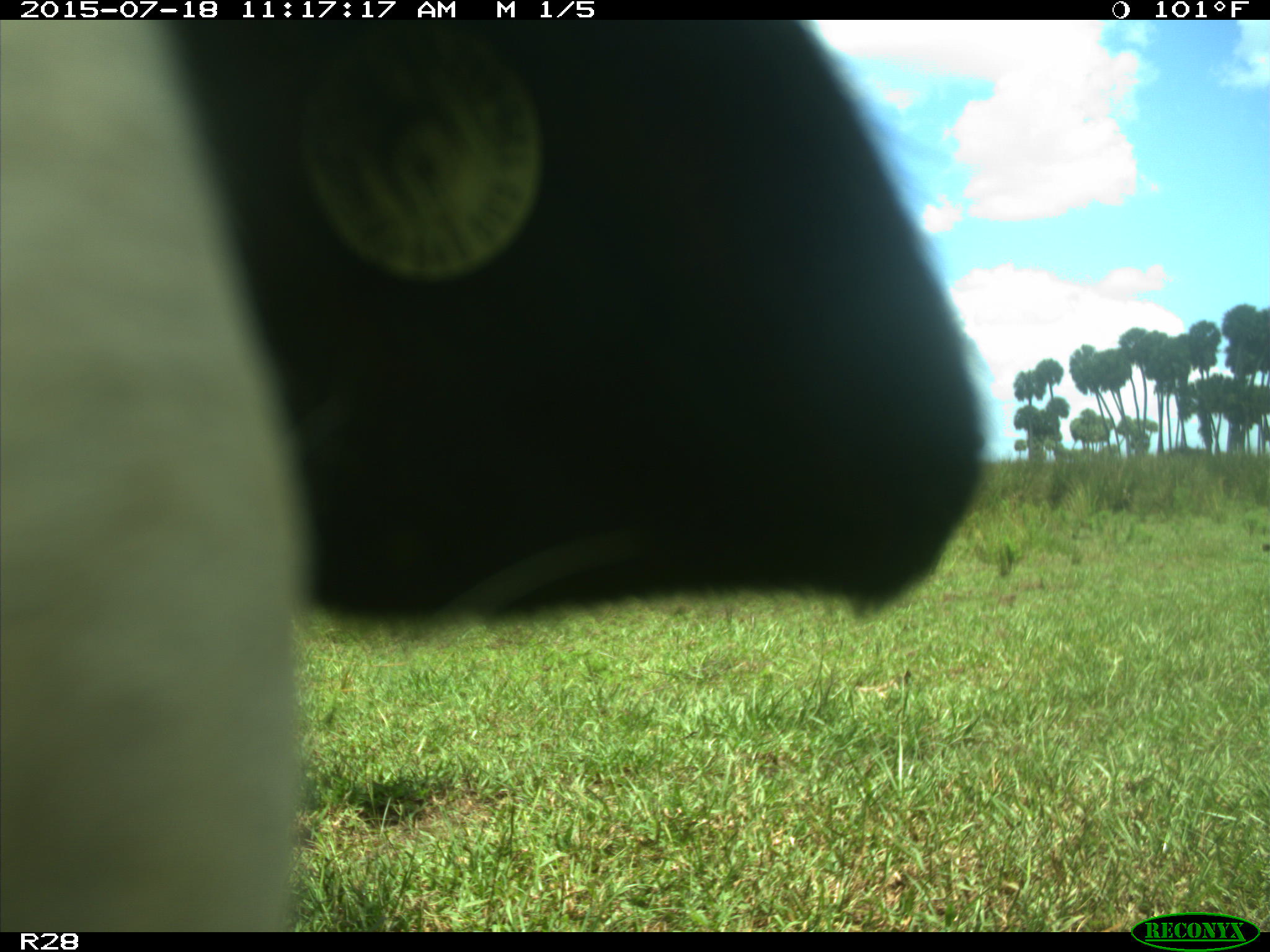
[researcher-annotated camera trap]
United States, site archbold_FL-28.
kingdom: Animalia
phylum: Chordata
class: Mammalia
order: Artiodactyla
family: Bovidae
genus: Bos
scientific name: Bos taurus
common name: domestic cow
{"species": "Bos taurus (domestic cow)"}